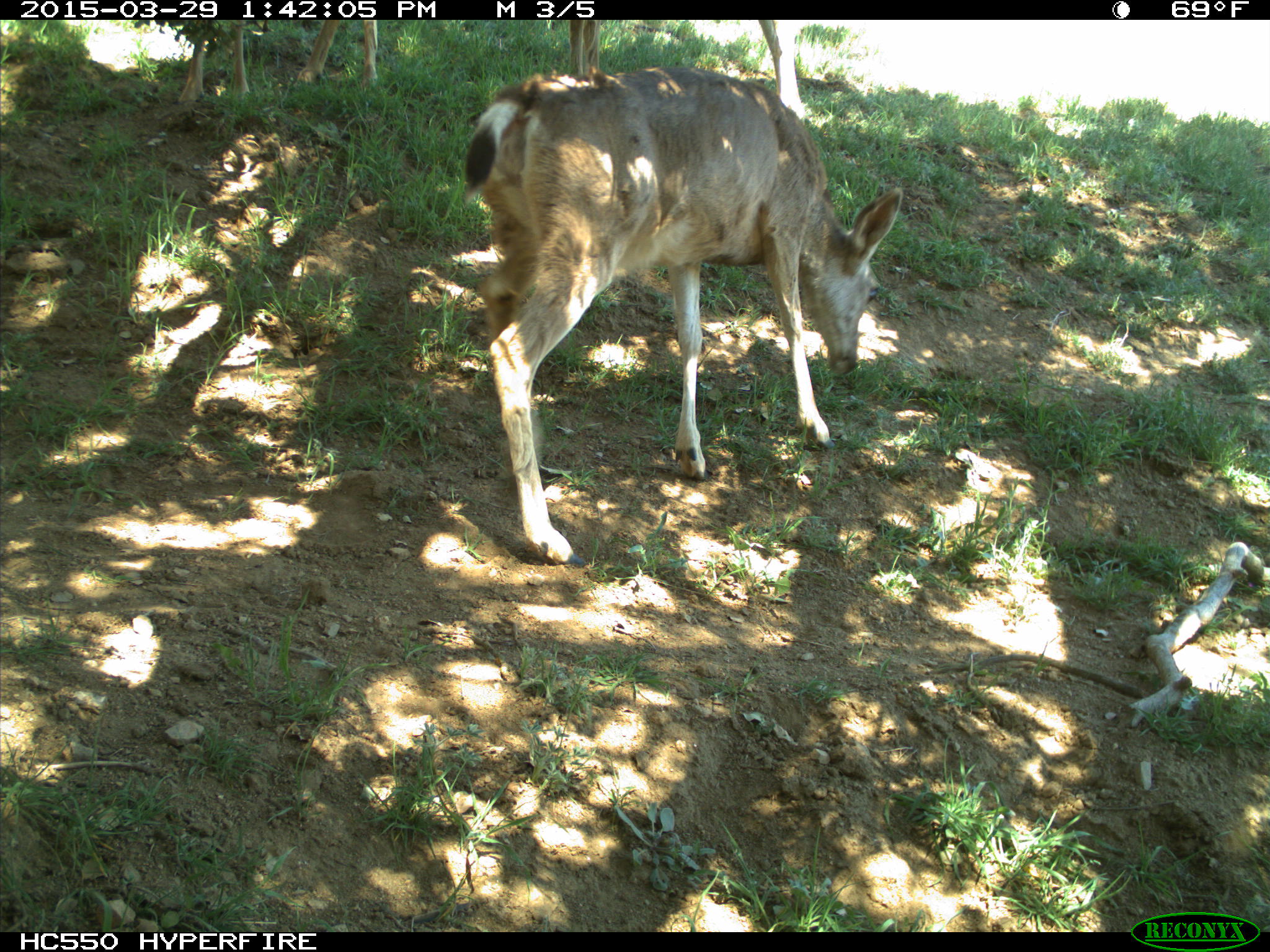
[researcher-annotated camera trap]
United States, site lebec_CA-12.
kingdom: Animalia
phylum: Chordata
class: Mammalia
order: Artiodactyla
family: Cervidae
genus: Odocoileus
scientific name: Odocoileus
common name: deer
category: unidentified deer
Unidentified deer (deer) (Odocoileus).